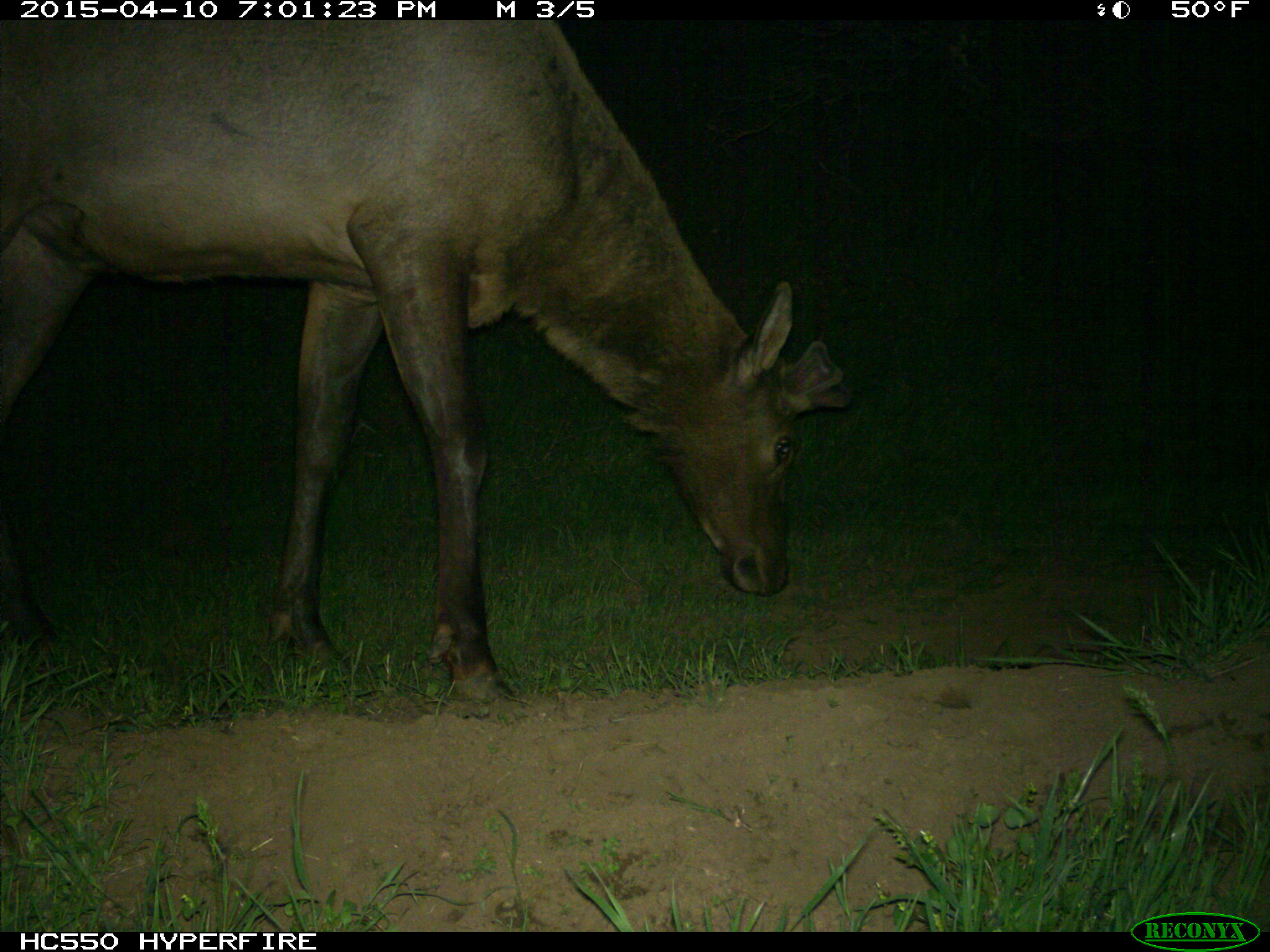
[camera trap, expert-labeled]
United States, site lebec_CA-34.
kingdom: Animalia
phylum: Chordata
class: Mammalia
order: Artiodactyla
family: Cervidae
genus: Cervus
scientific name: Cervus canadensis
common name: elk